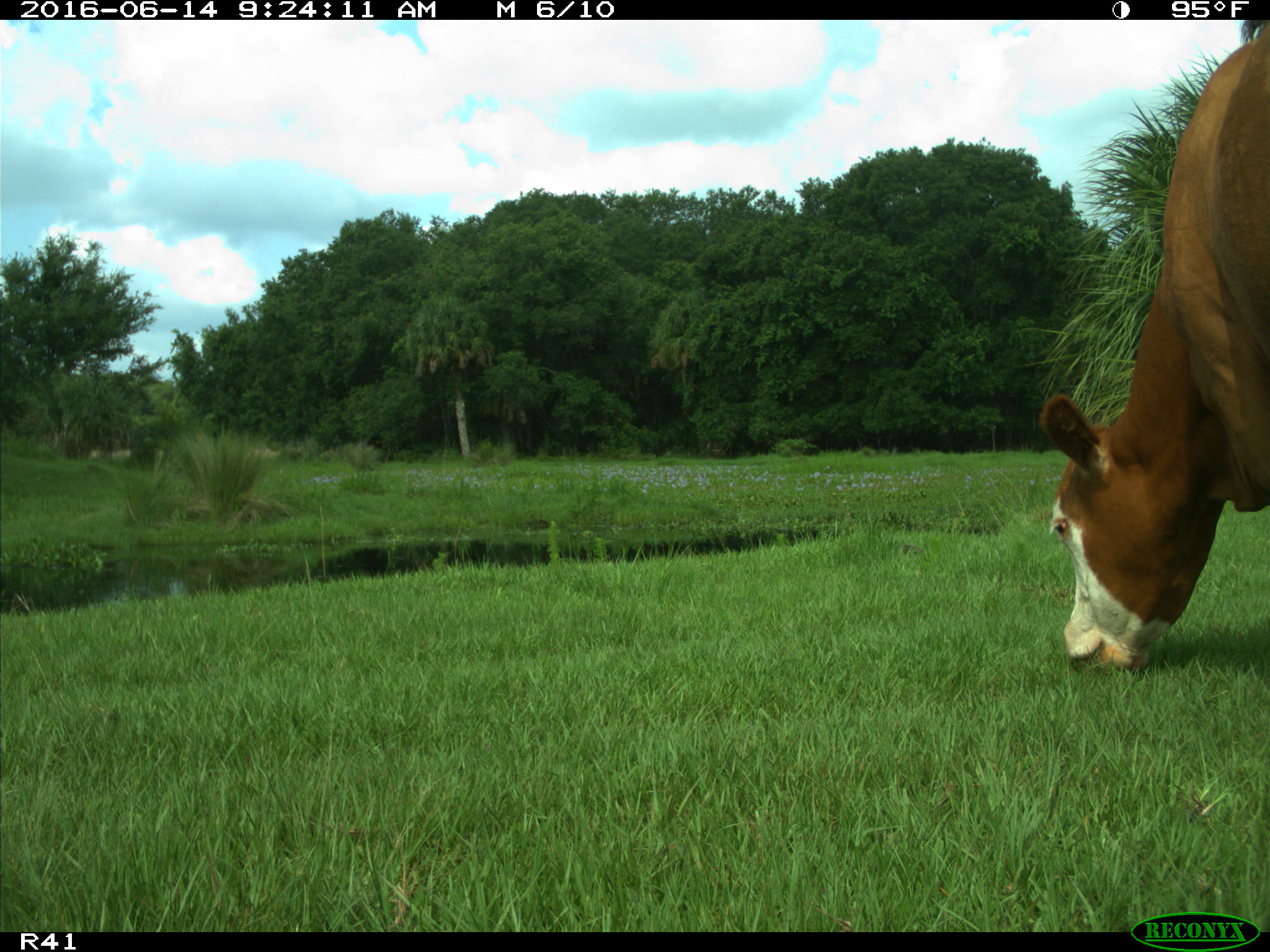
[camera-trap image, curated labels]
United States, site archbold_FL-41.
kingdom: Animalia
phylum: Chordata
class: Mammalia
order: Artiodactyla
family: Bovidae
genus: Bos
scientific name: Bos taurus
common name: domestic cow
Bos taurus (domestic cow).